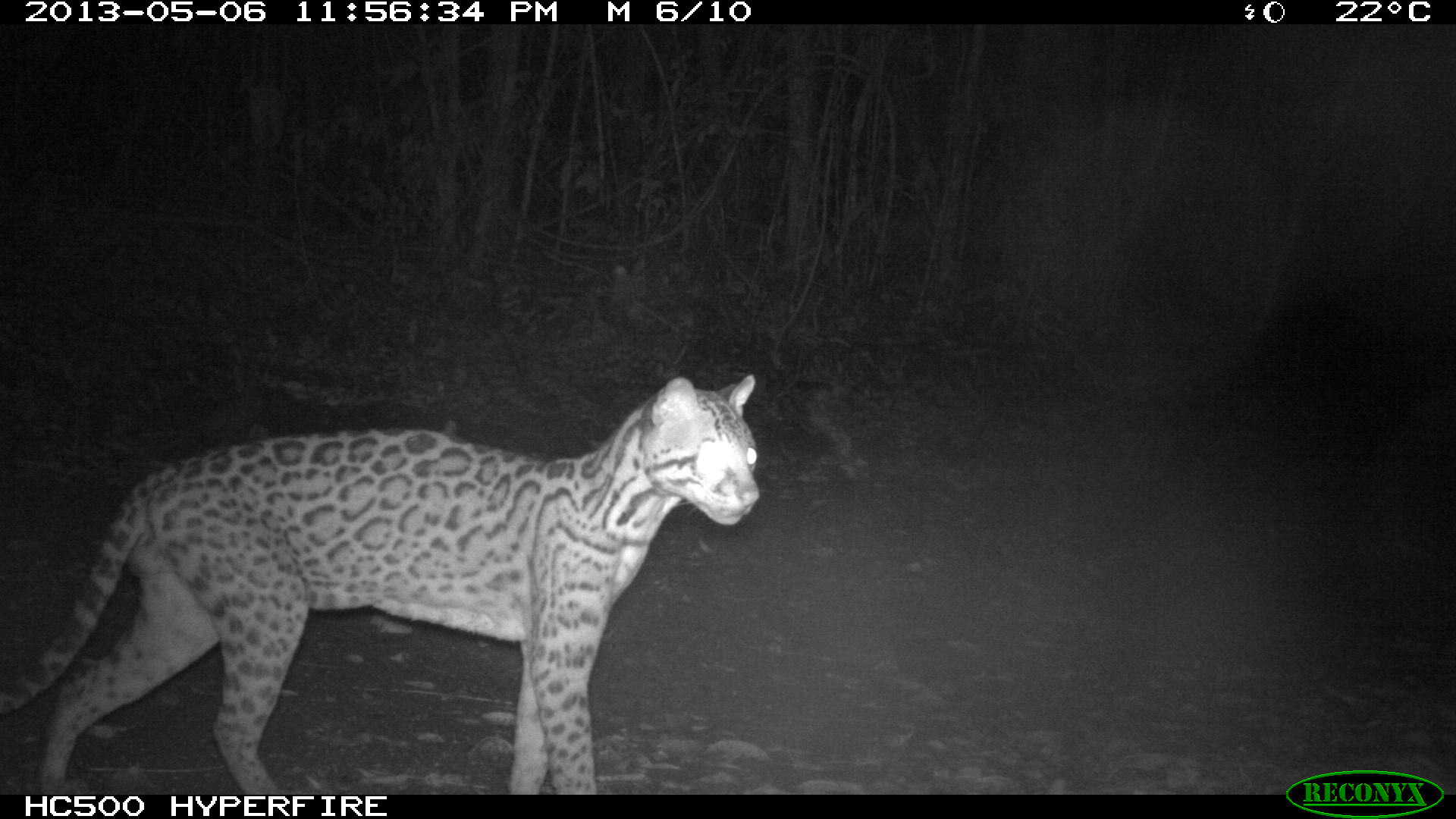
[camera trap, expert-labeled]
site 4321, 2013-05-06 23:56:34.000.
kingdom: Animalia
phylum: Chordata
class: Mammalia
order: Carnivora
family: Felidae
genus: Leopardus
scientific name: Leopardus pardalis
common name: ocelot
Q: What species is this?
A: Leopardus pardalis (ocelot).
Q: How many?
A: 1.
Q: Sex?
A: Male.